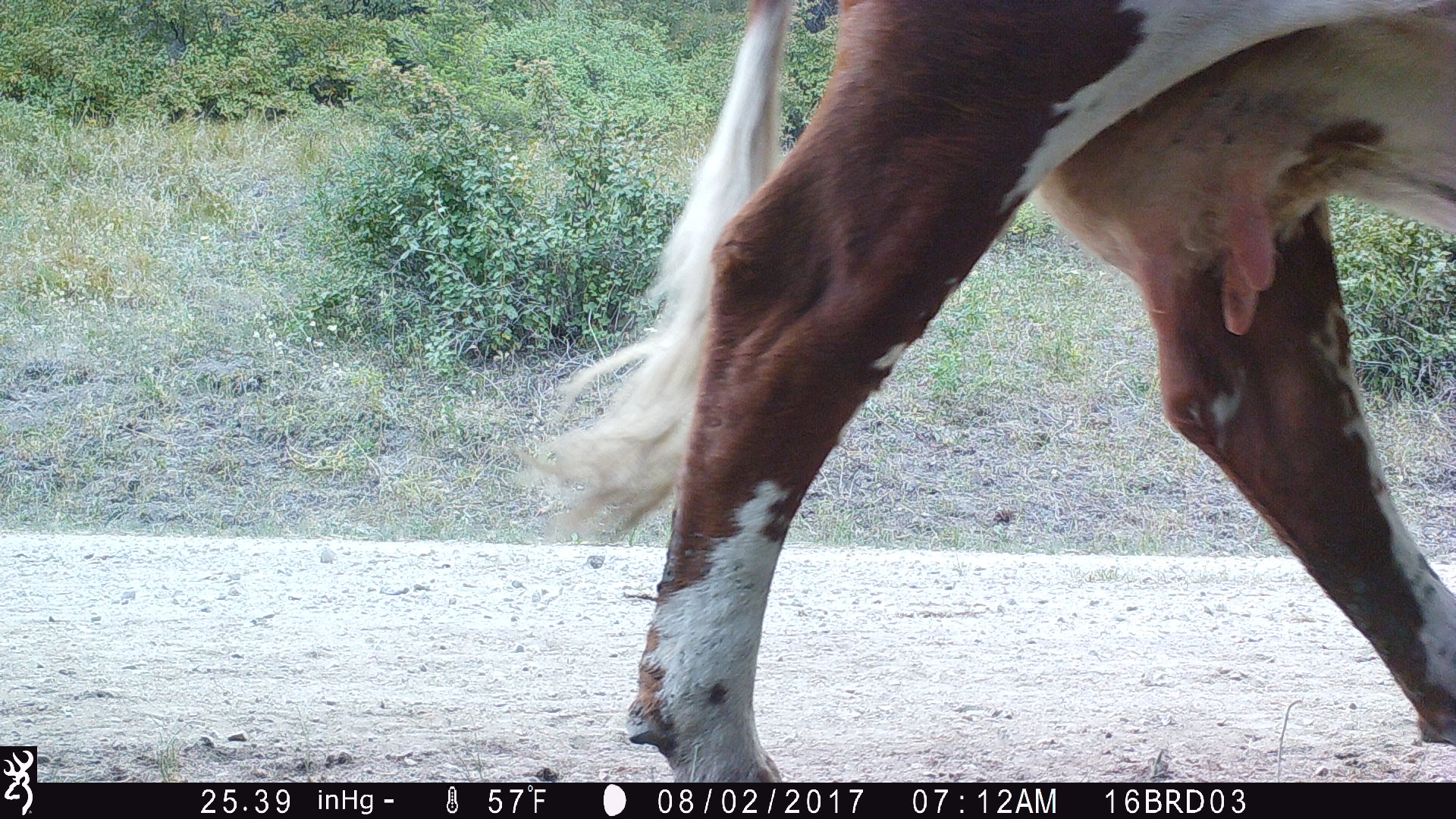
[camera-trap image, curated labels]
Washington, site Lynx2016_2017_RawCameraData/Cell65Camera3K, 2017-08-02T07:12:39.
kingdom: Animalia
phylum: Chordata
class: Mammalia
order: Artiodactyla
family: Bovidae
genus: Bos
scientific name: Bos taurus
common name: domestic cattle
Domestic cattle (Bos taurus). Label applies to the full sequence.